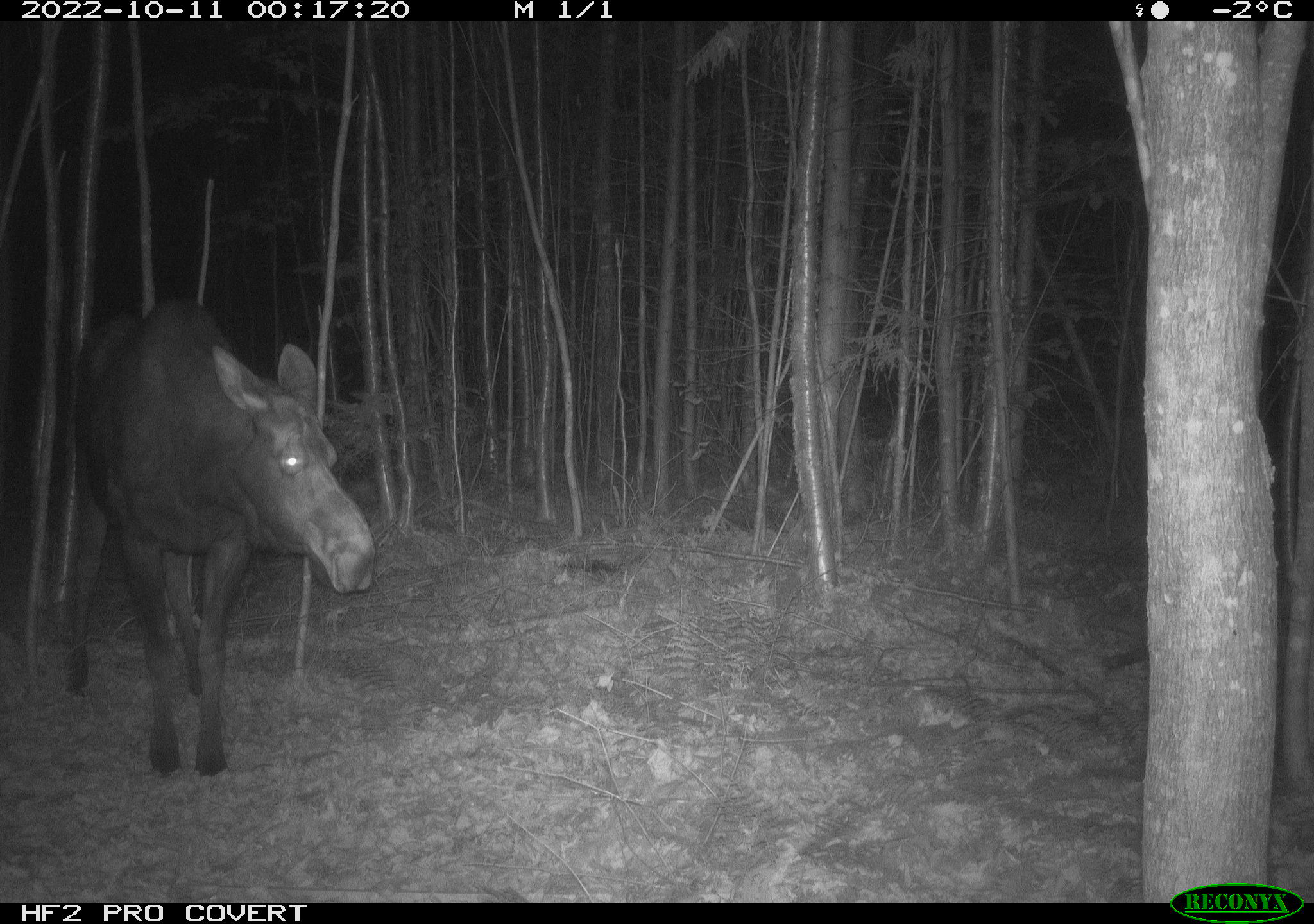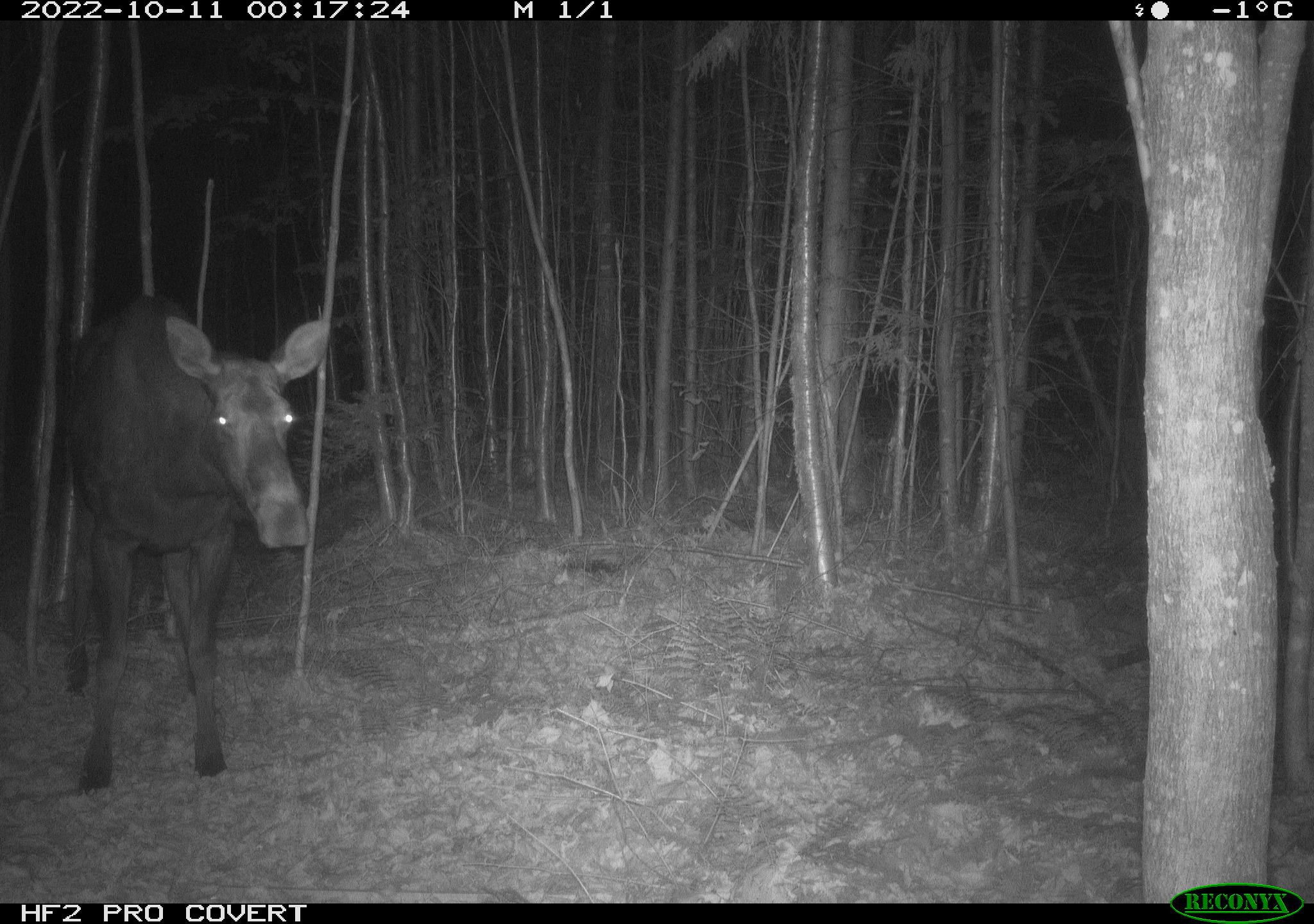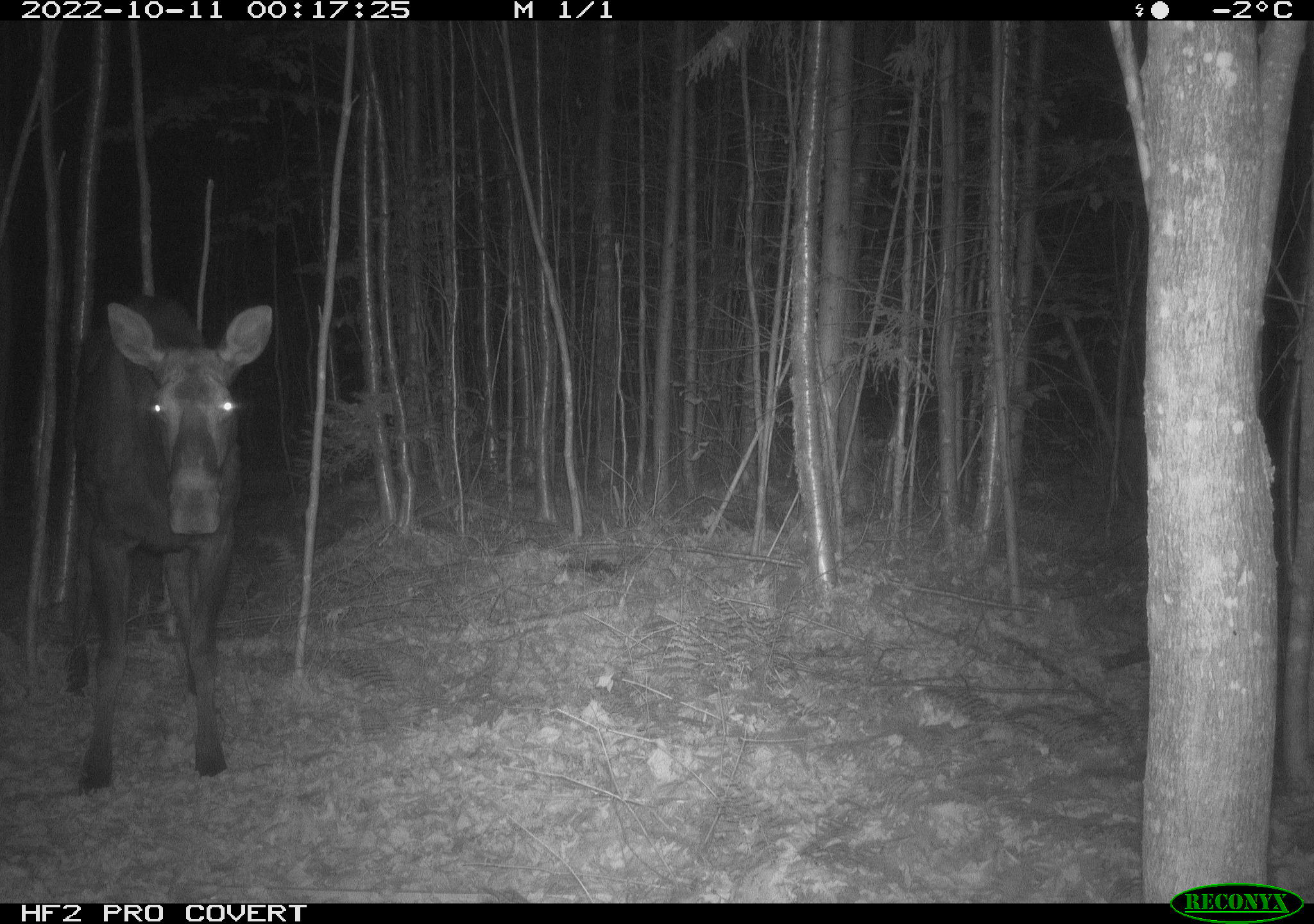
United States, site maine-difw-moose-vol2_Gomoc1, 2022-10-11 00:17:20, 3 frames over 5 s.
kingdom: Animalia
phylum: Chordata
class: Mammalia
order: Artiodactyla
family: Cervidae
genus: Alces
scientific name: Alces alces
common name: moose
Moose (Alces alces).